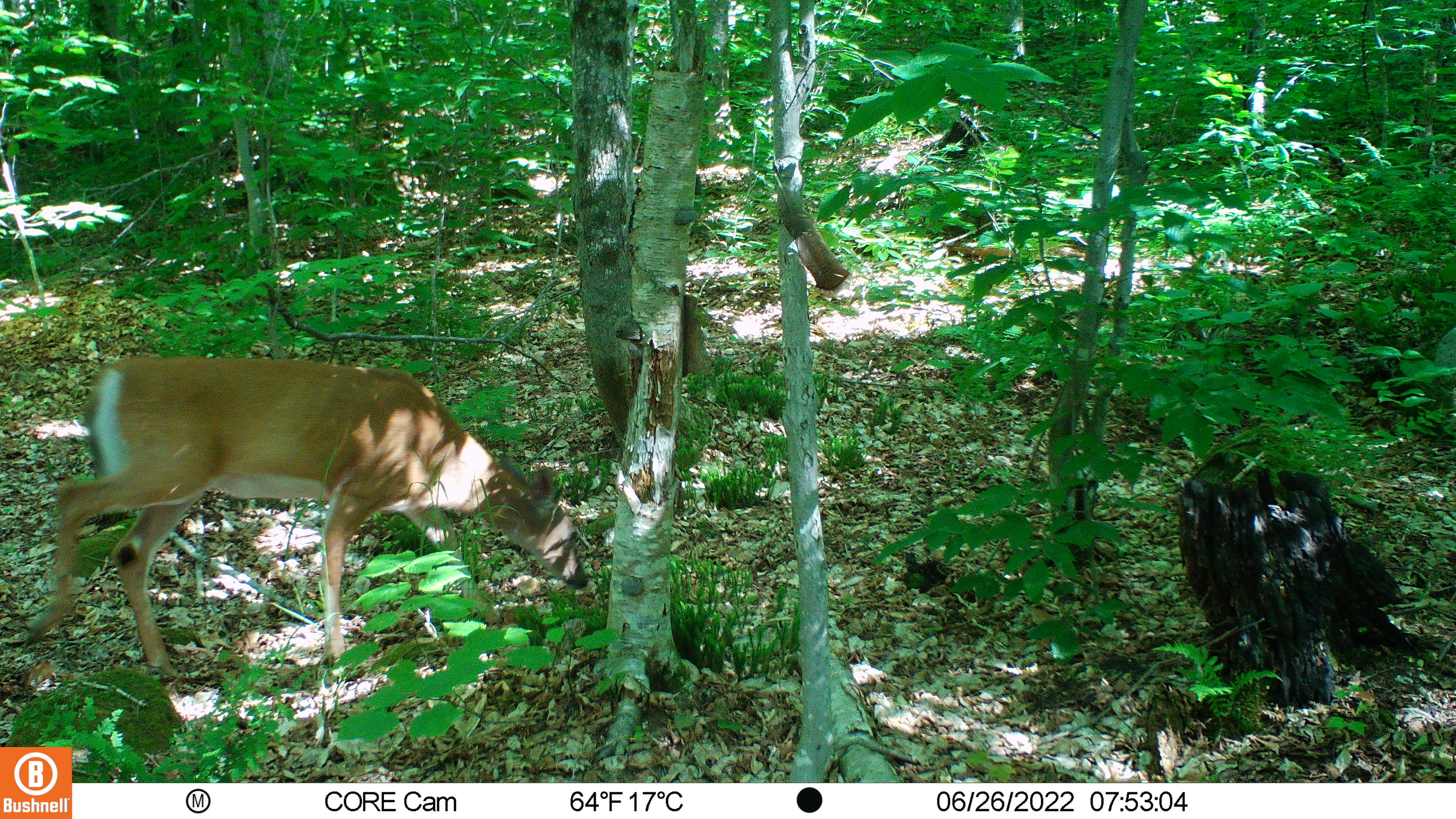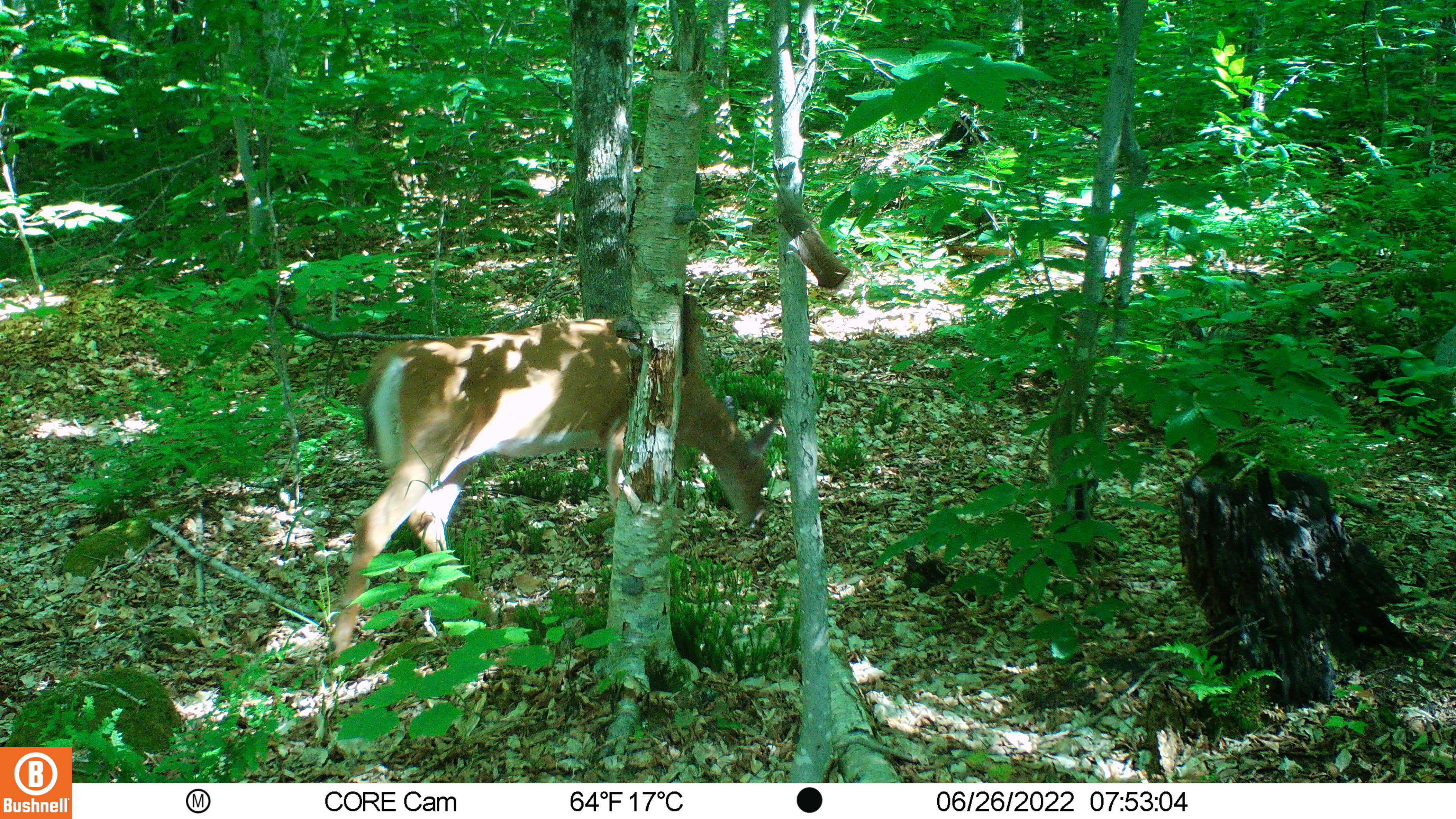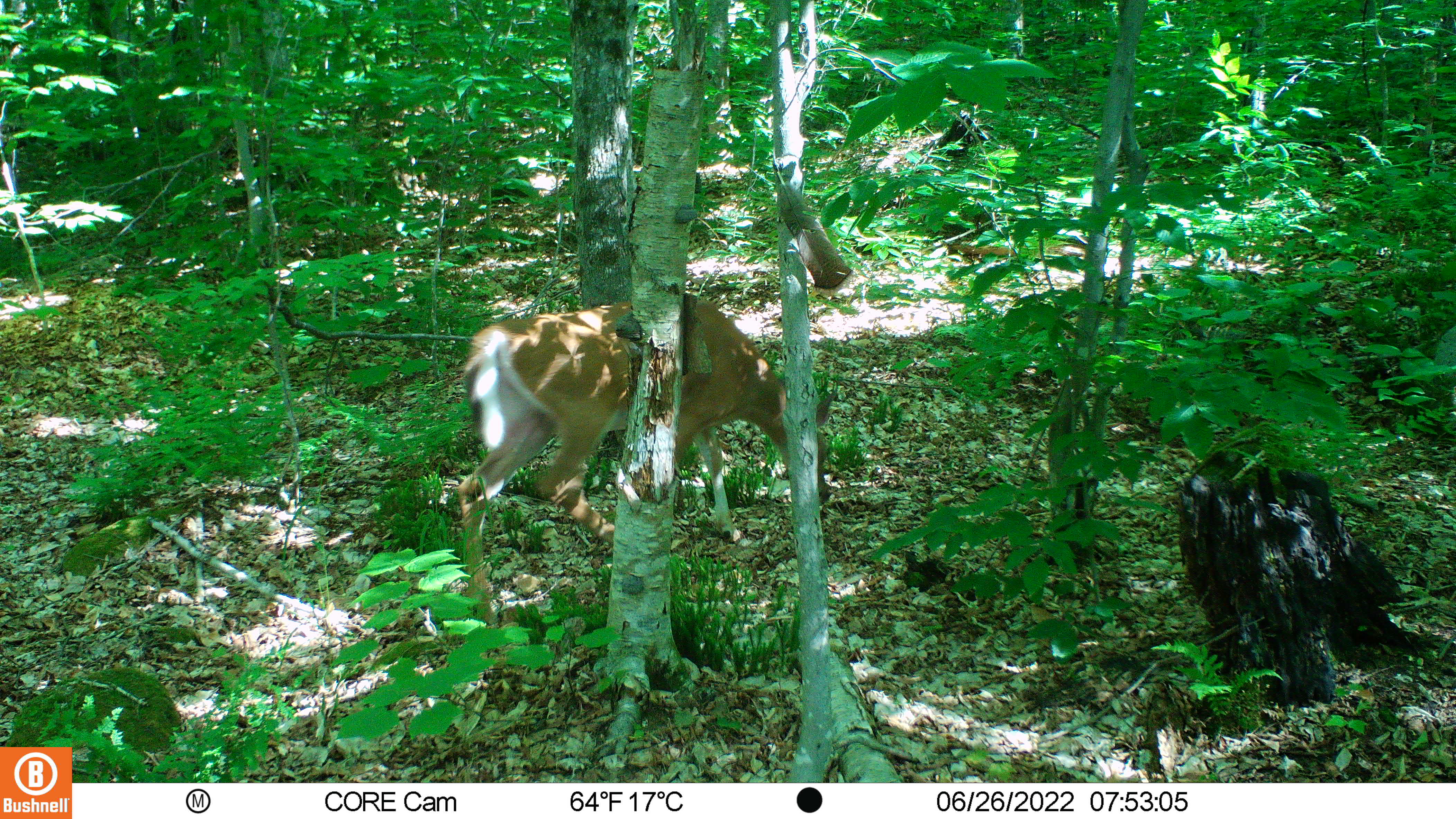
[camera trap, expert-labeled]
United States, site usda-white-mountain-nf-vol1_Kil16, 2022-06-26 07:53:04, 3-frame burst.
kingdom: Animalia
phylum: Chordata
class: Mammalia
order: Artiodactyla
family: Cervidae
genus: Odocoileus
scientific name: Odocoileus virginianus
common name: white-tailed deer